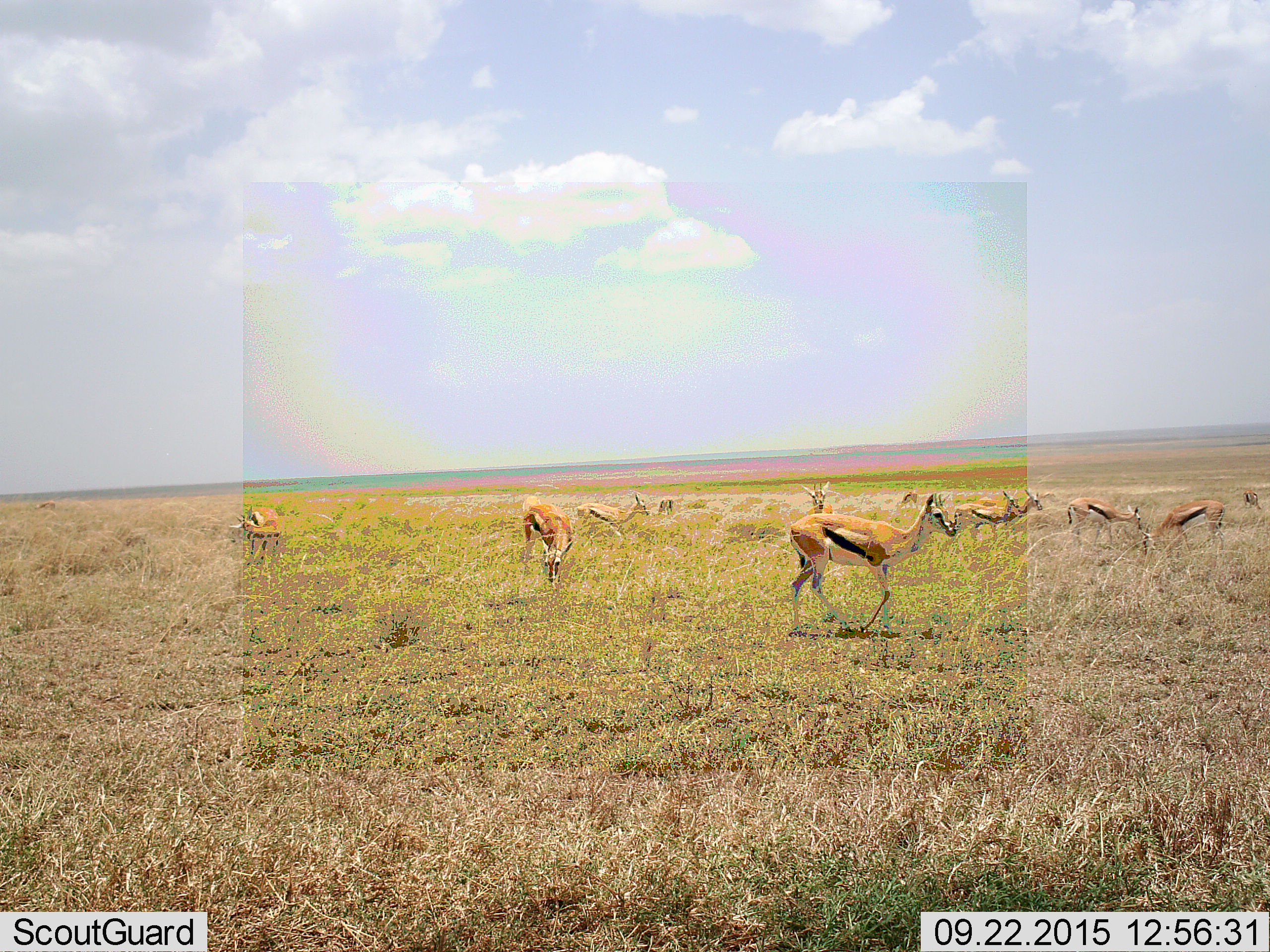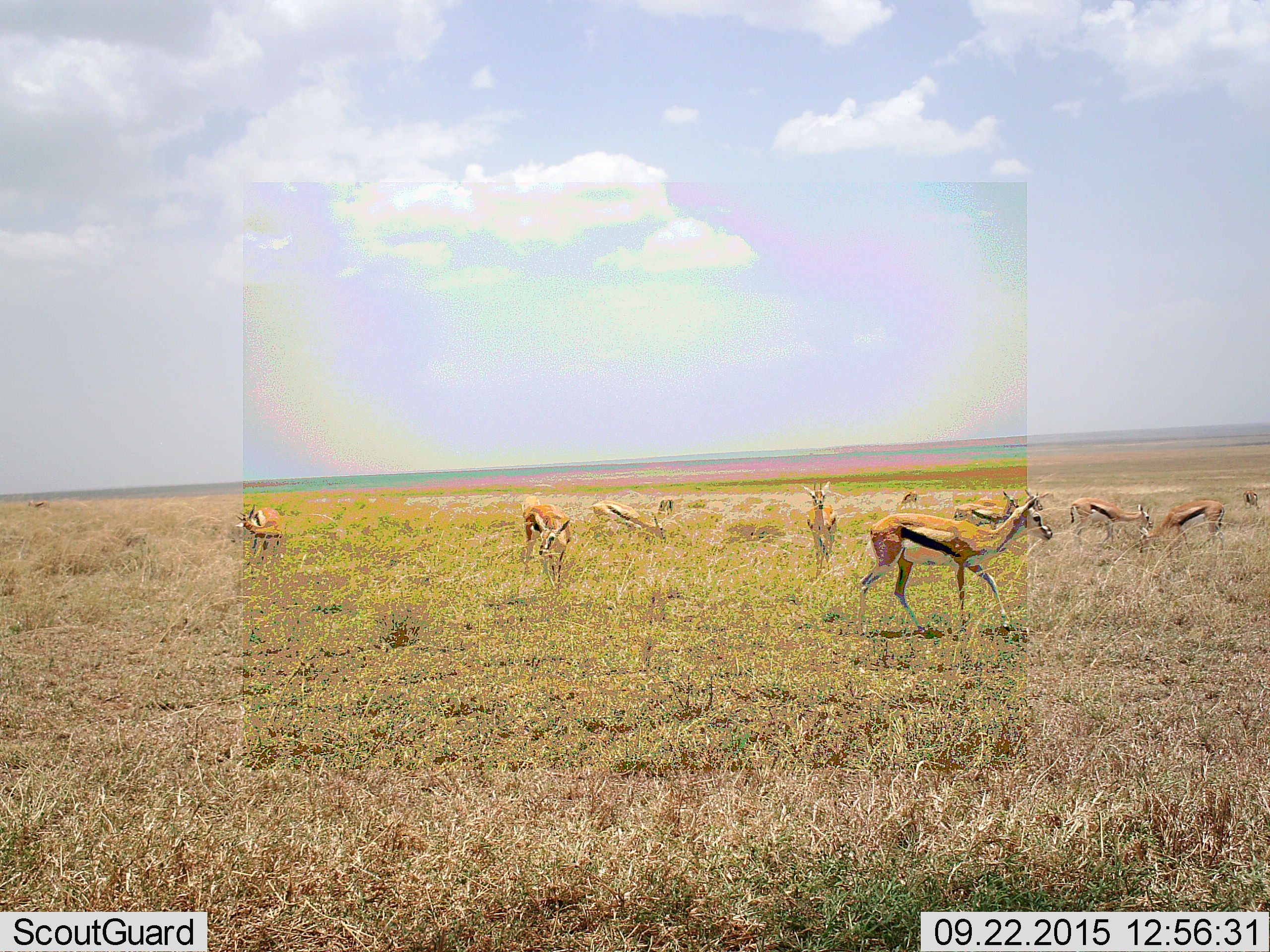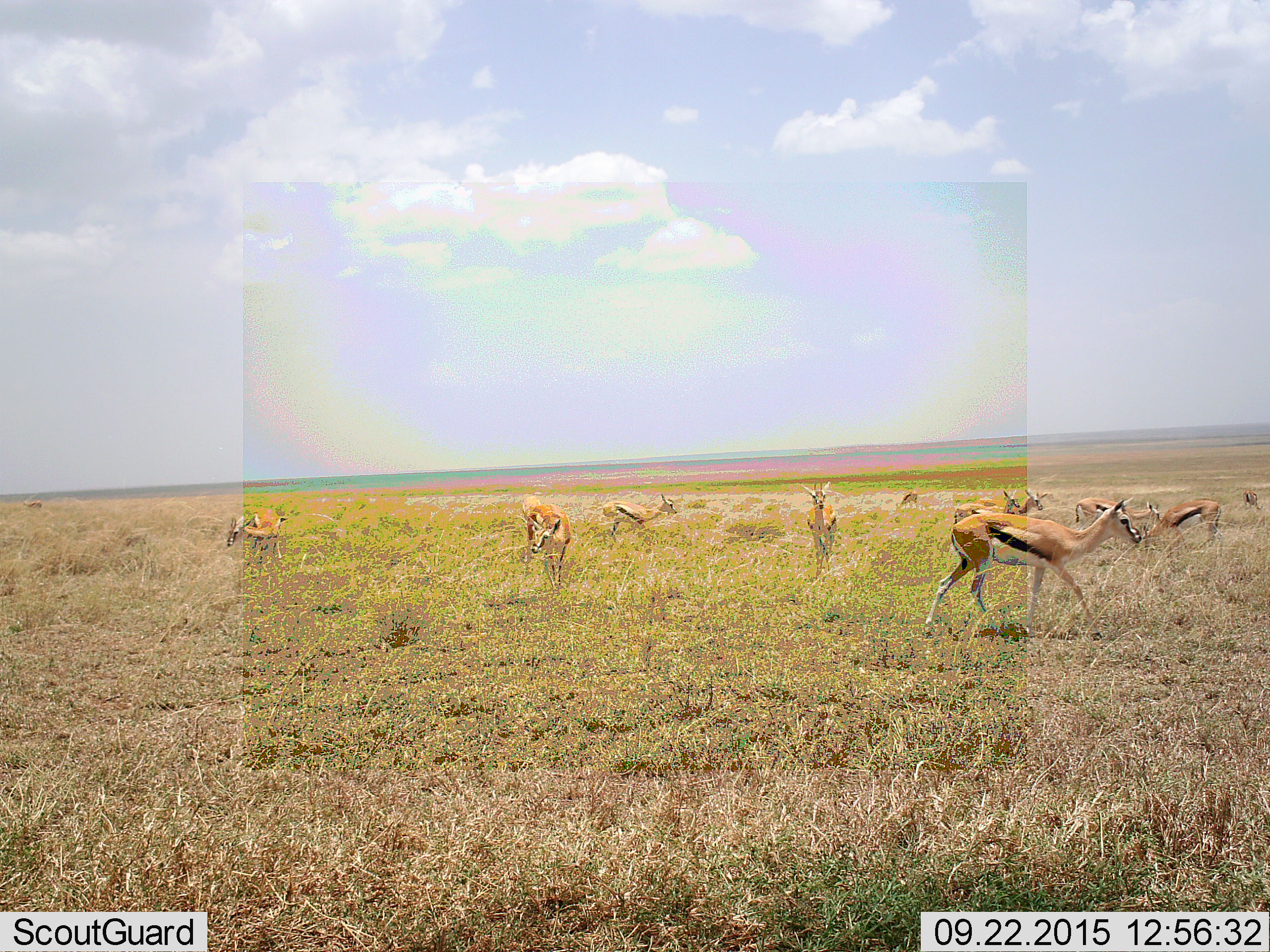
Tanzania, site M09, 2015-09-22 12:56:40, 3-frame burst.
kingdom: Animalia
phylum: Chordata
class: Mammalia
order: Artiodactyla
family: Bovidae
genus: Eudorcas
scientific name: Eudorcas thomsonii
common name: thomson's gazelle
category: gazellethomsons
Gazellethomsons (thomson's gazelle) (Eudorcas thomsonii), count 11-50. Behavior (volunteer vote fractions): standing 62%, resting 0%, moving 88%, interacting 0%. Young present (vote fraction): 12%. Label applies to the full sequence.